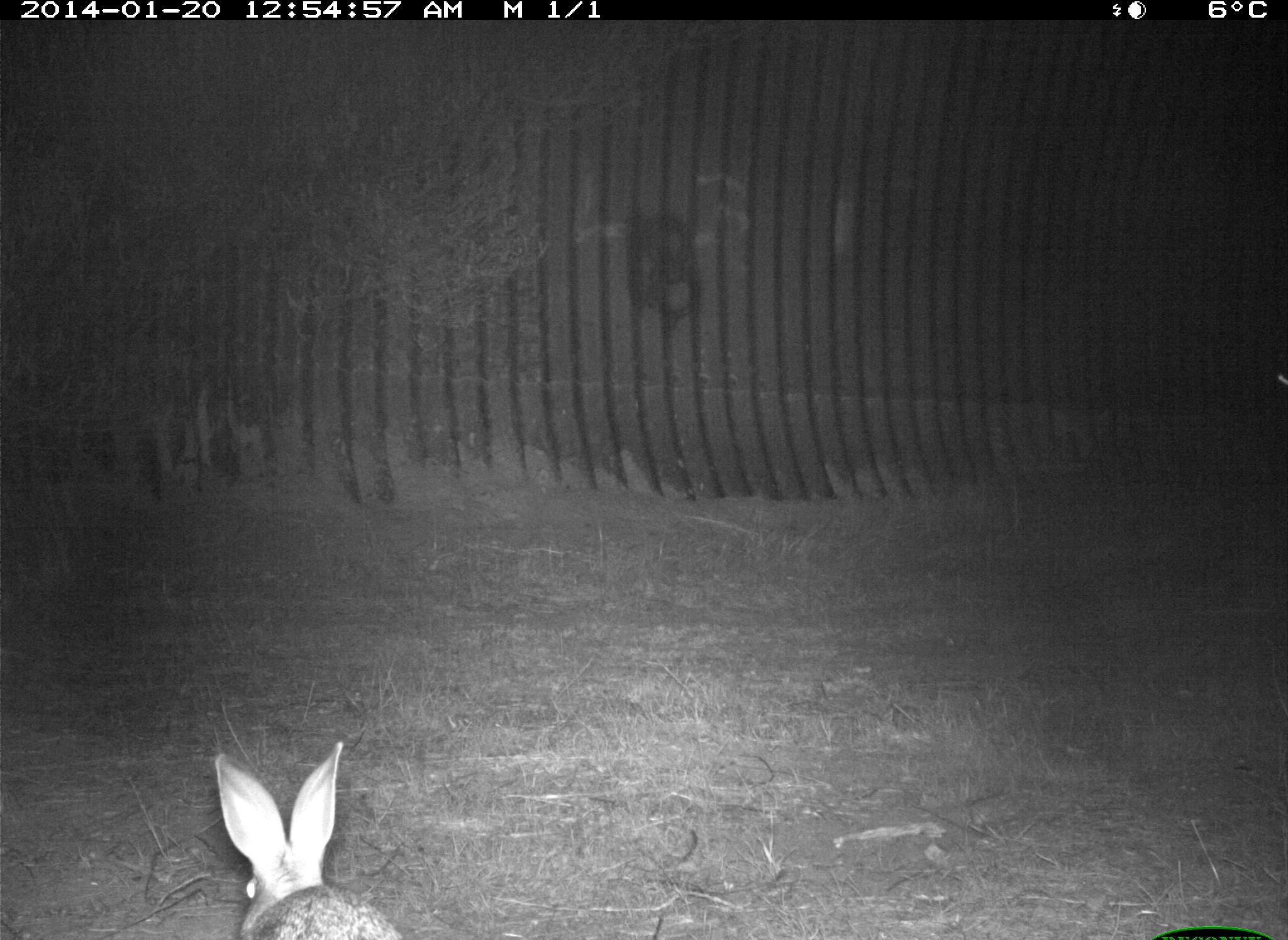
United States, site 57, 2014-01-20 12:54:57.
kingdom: Animalia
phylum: Chordata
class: Mammalia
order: Lagomorpha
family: Leporidae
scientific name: Leporidae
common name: rabbits and hares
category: rabbit